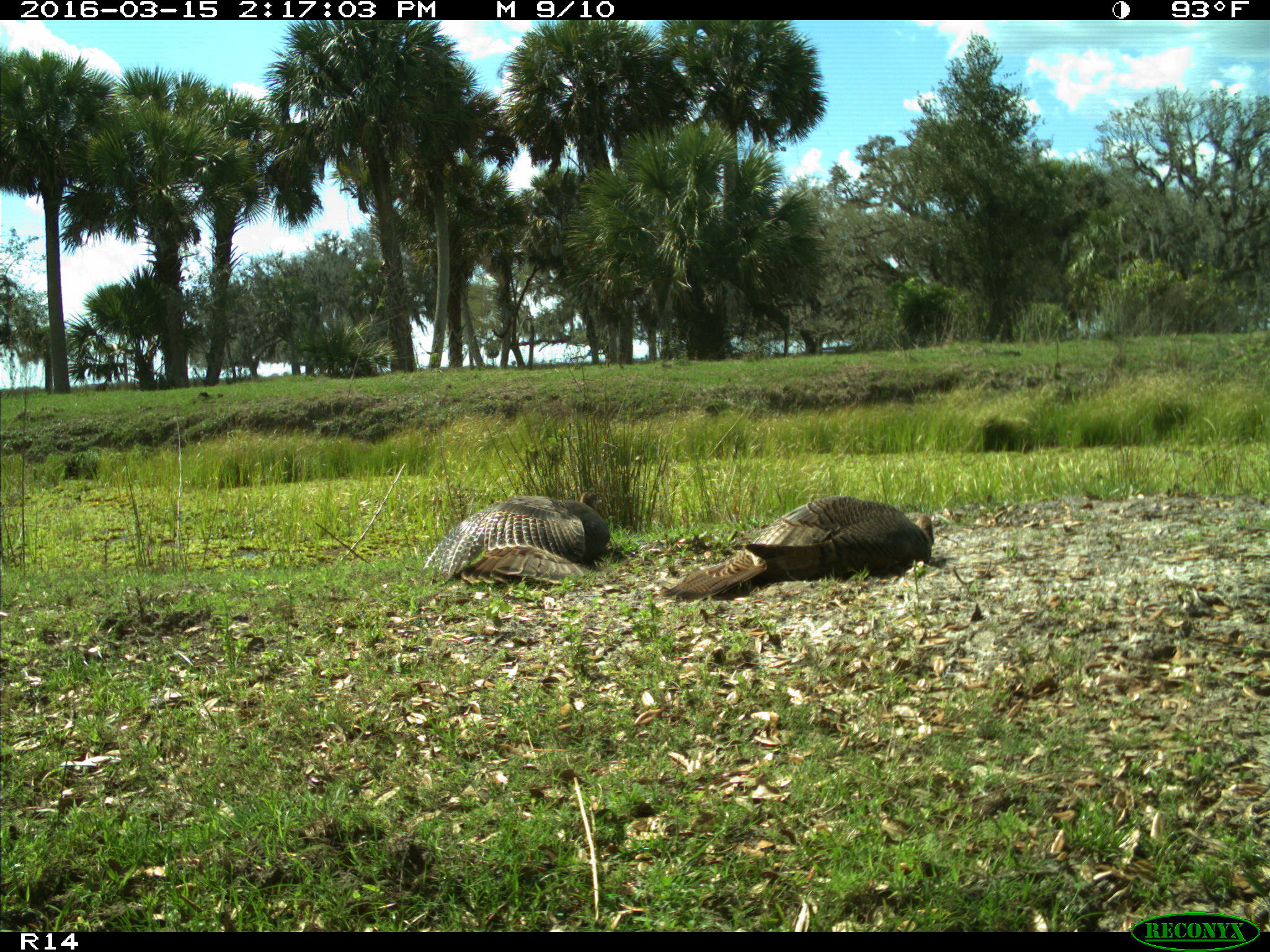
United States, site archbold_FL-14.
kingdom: Animalia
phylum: Chordata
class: Aves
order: Galliformes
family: Phasianidae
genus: Meleagris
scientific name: Meleagris gallopavo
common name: wild turkey